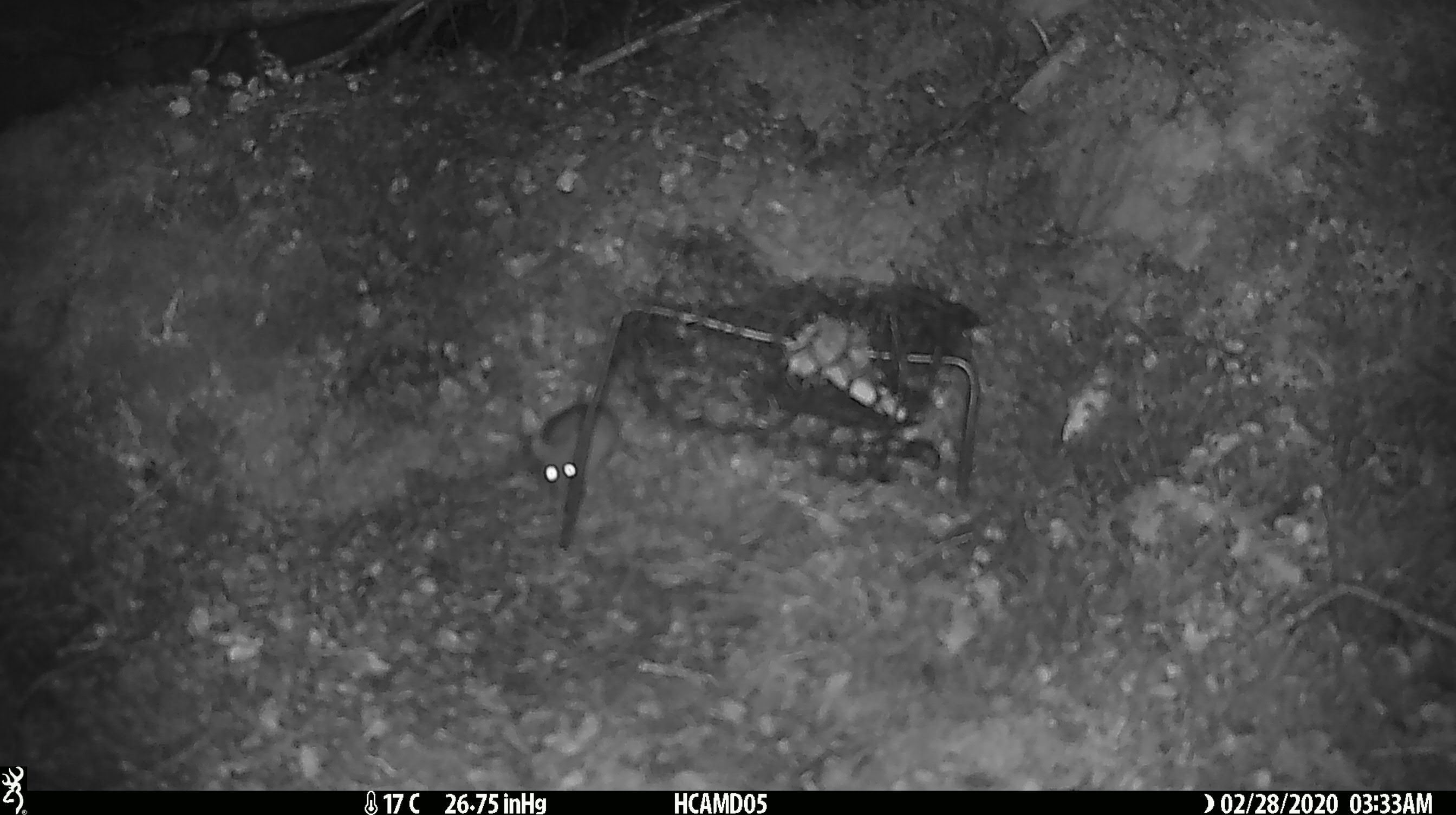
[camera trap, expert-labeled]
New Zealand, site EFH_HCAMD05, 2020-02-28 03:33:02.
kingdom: Animalia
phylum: Chordata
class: Mammalia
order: Rodentia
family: Muridae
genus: Mus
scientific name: Mus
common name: mouse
Mouse (Mus).